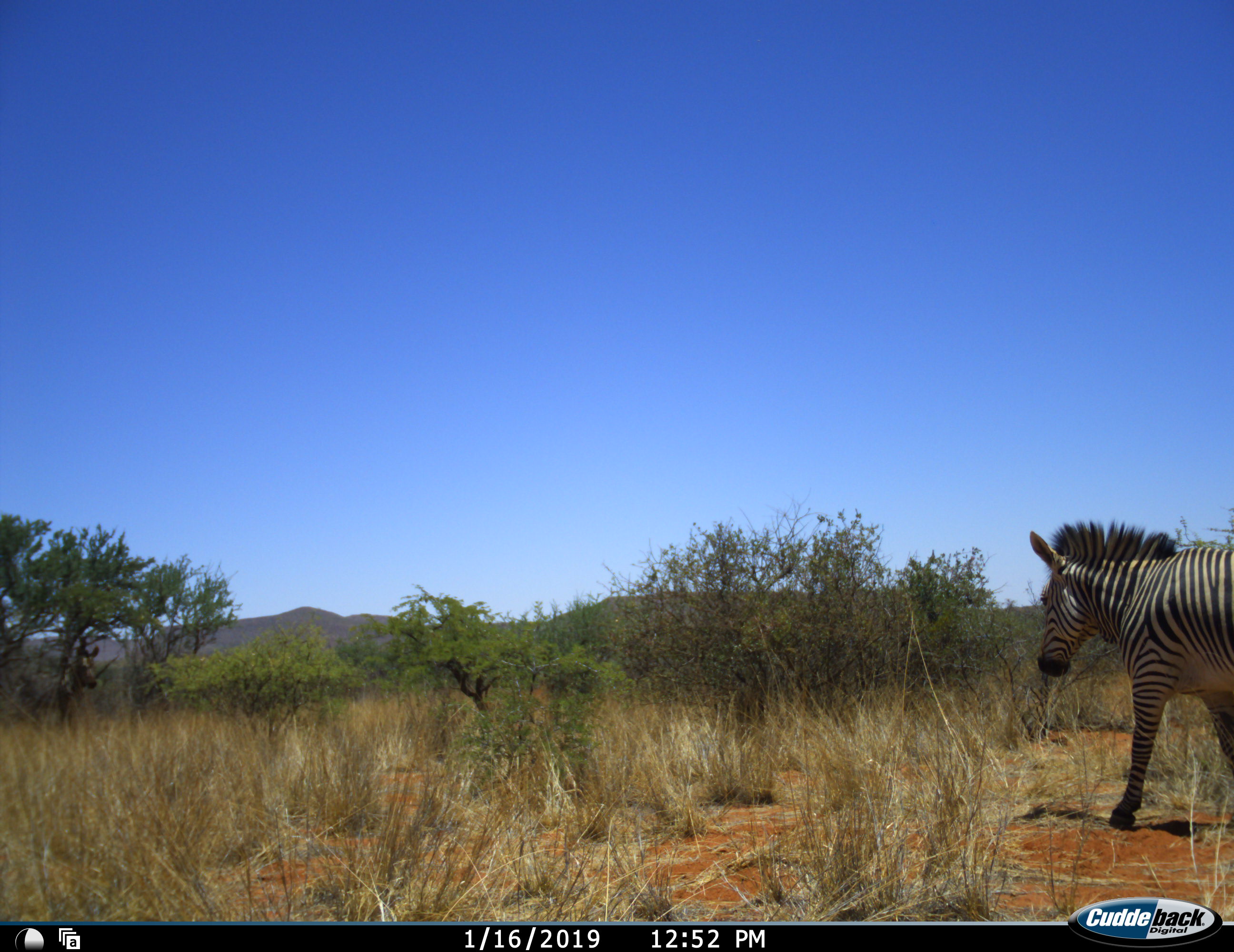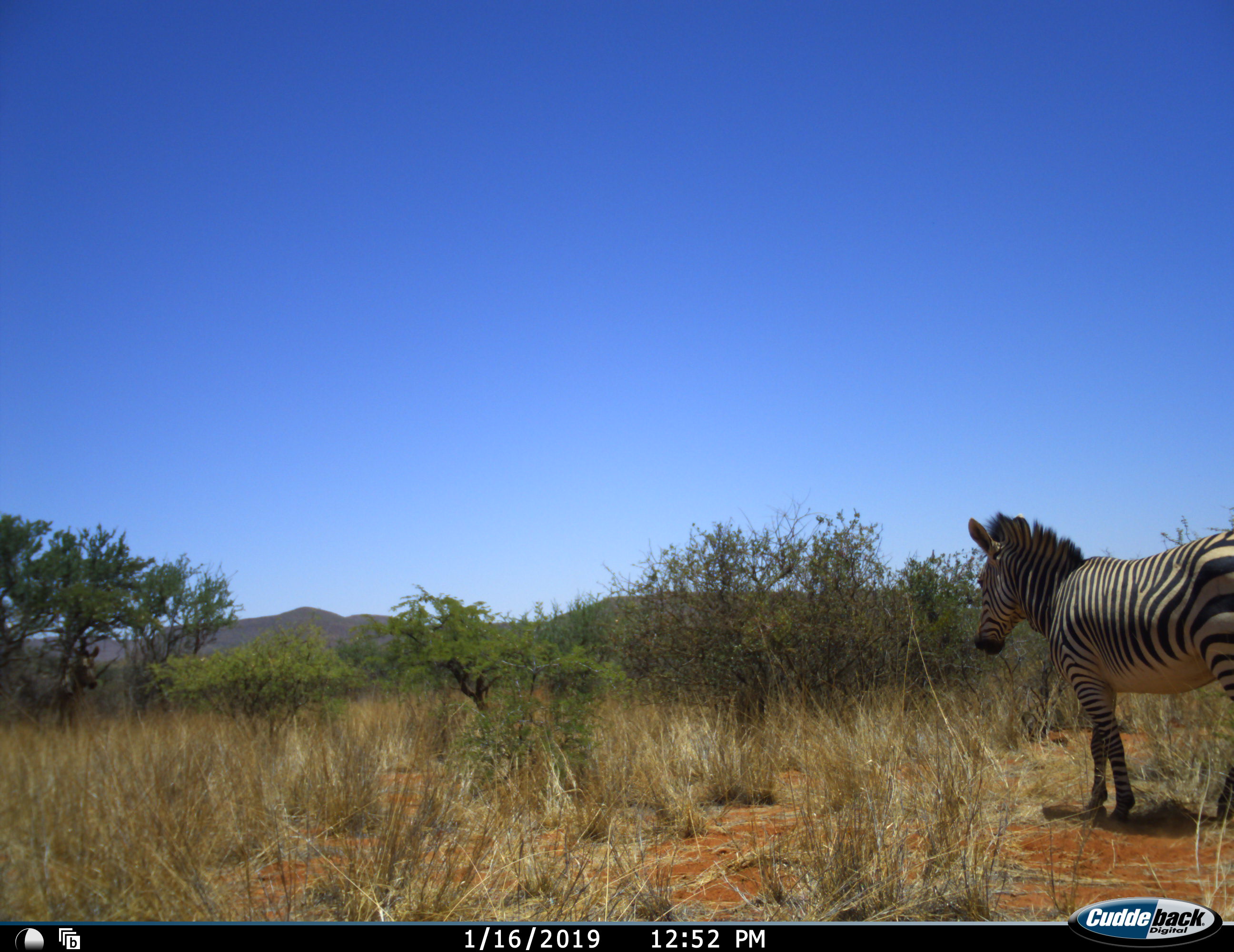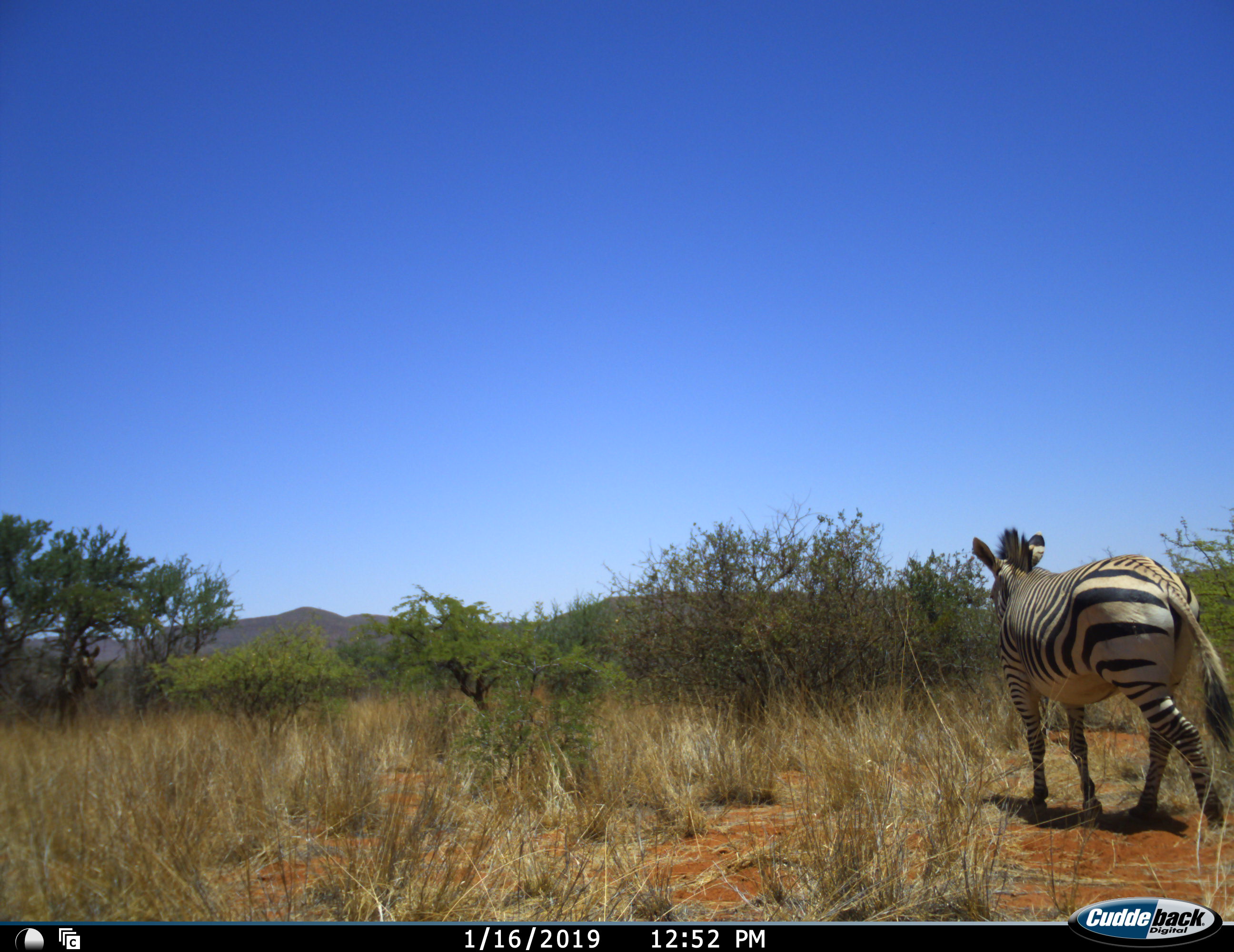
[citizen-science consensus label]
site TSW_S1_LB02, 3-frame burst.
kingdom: Animalia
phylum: Chordata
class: Mammalia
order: Perissodactyla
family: Equidae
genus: Equus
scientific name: Equus zebra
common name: mountain zebra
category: zebramountain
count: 1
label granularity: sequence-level